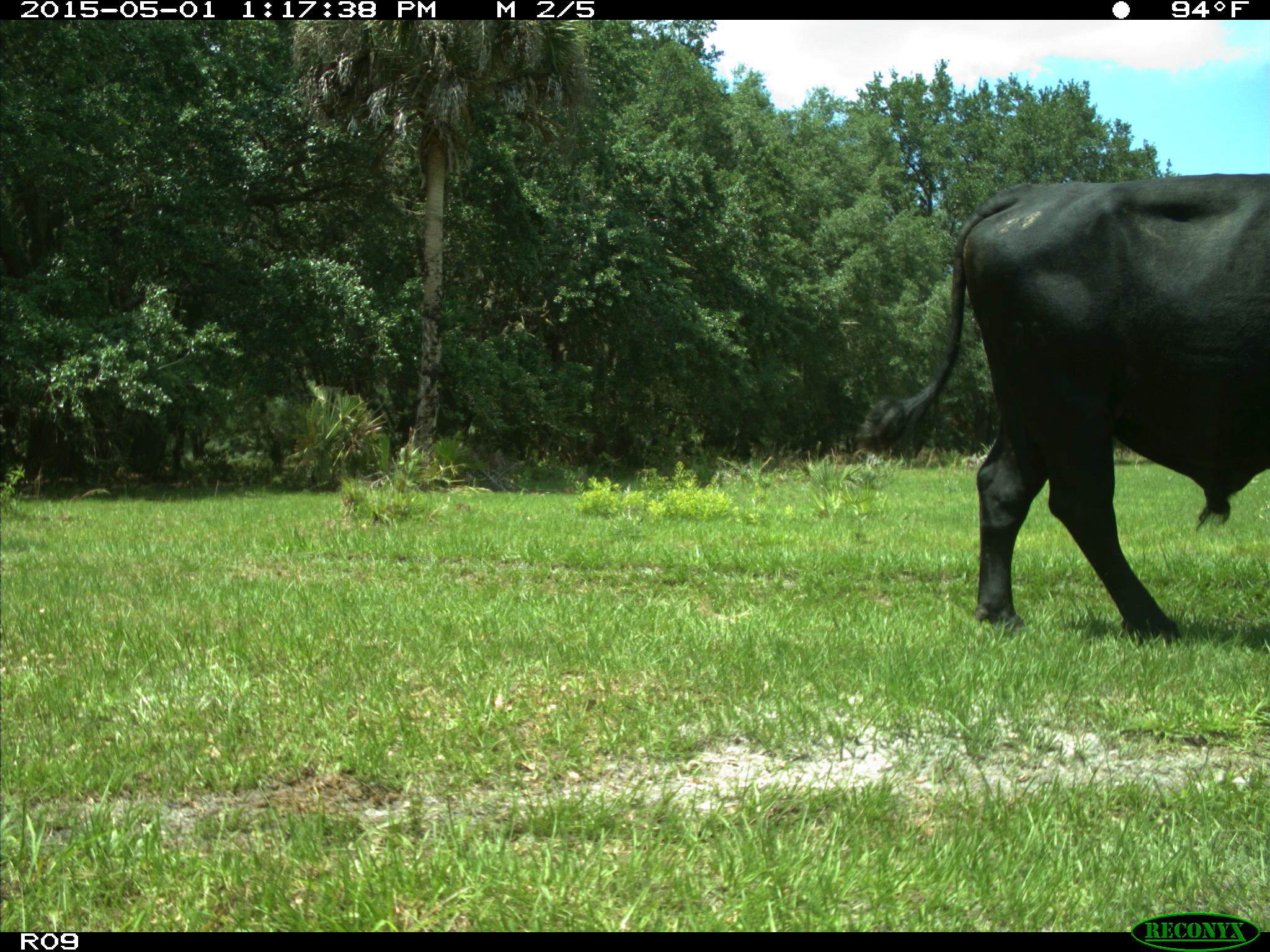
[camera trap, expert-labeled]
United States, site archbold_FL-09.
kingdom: Animalia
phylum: Chordata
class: Mammalia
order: Artiodactyla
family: Bovidae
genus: Bos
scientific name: Bos taurus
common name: domestic cow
Bos taurus (domestic cow).